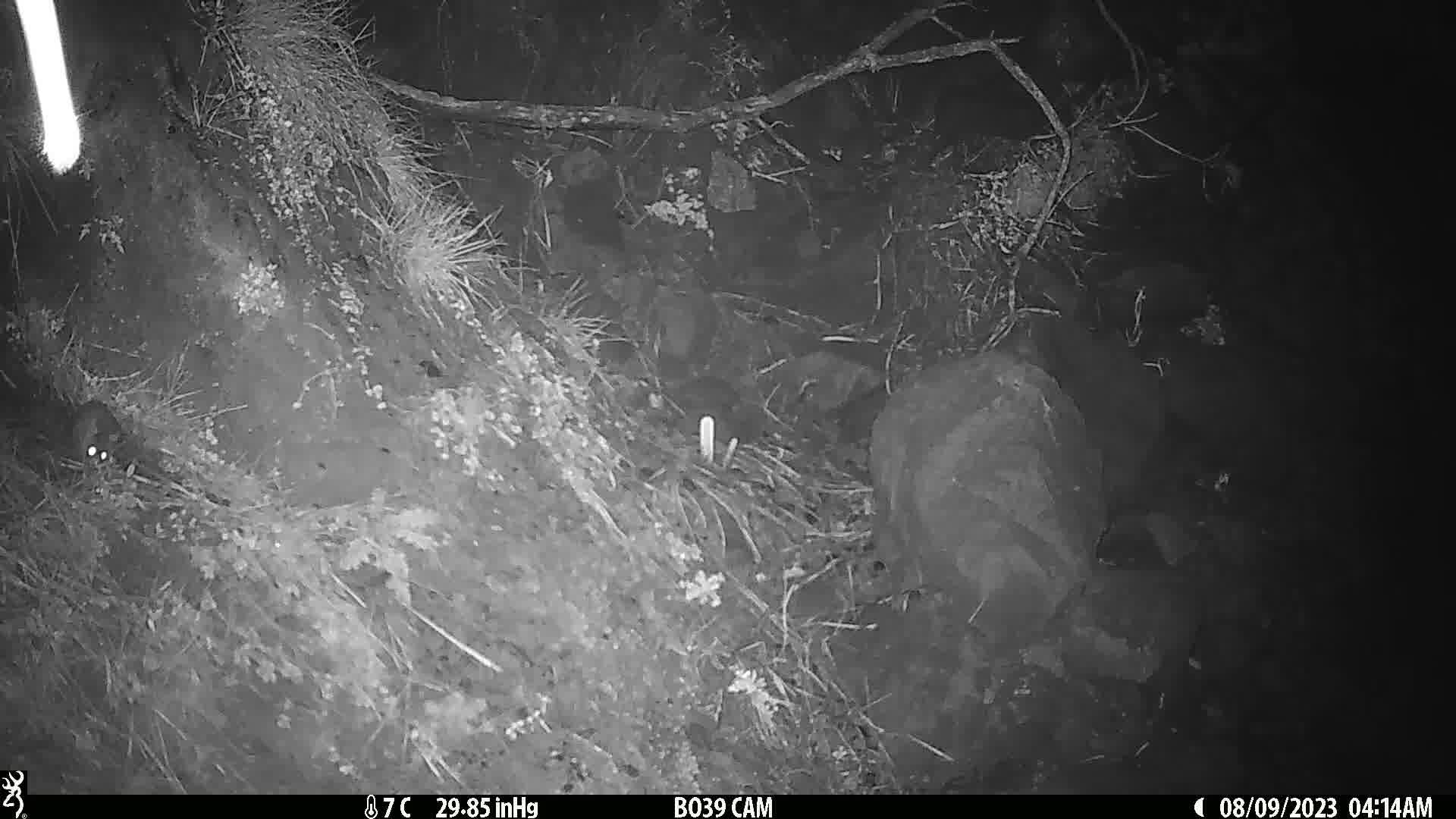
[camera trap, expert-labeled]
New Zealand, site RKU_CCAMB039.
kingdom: Animalia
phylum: Chordata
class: Mammalia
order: Rodentia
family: Muridae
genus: Rattus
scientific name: Rattus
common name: rat